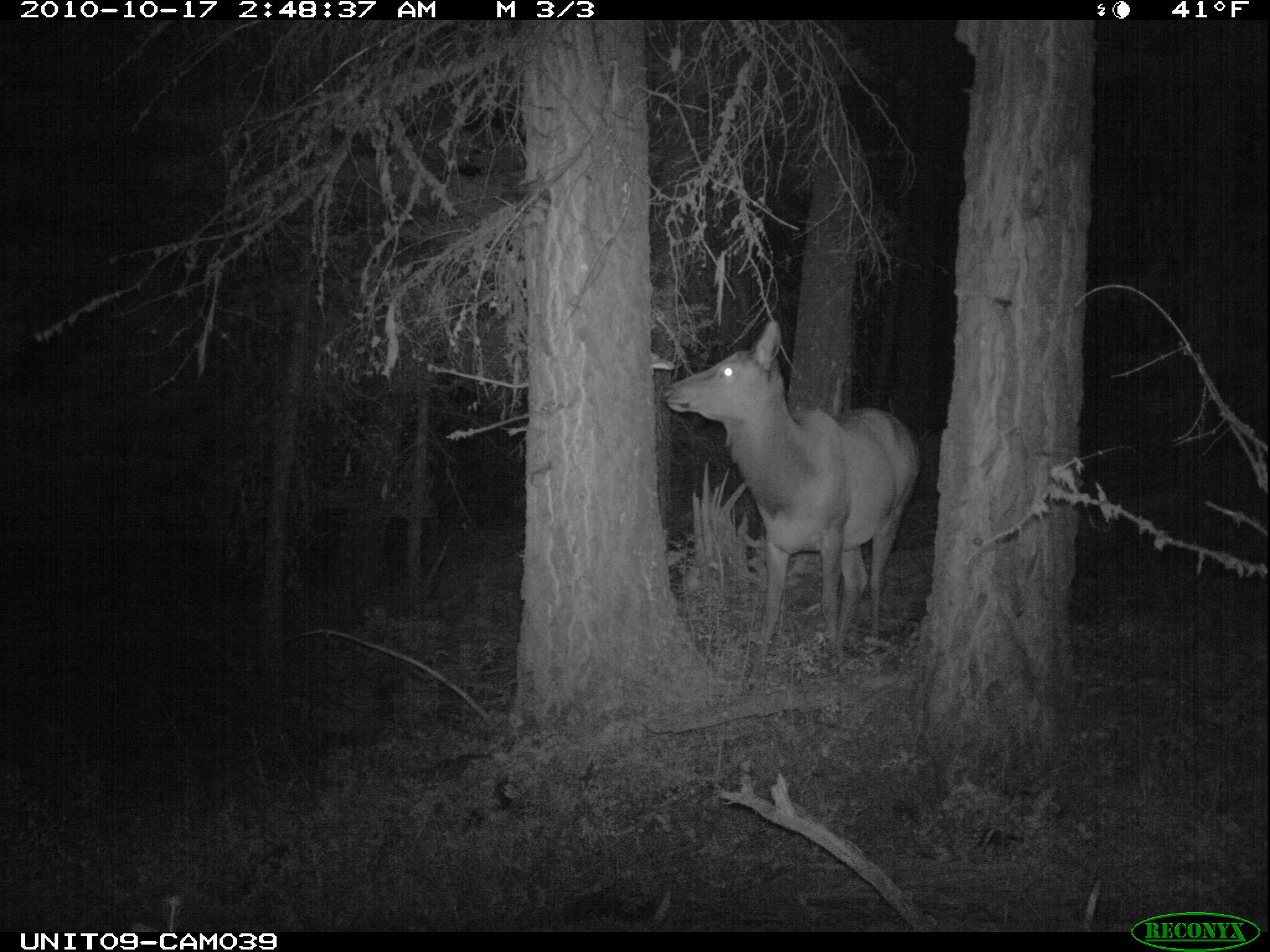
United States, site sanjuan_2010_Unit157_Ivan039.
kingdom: Animalia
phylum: Chordata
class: Mammalia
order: Artiodactyla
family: Cervidae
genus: Cervus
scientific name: Cervus elaphus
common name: red deer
Cervus elaphus (red deer).